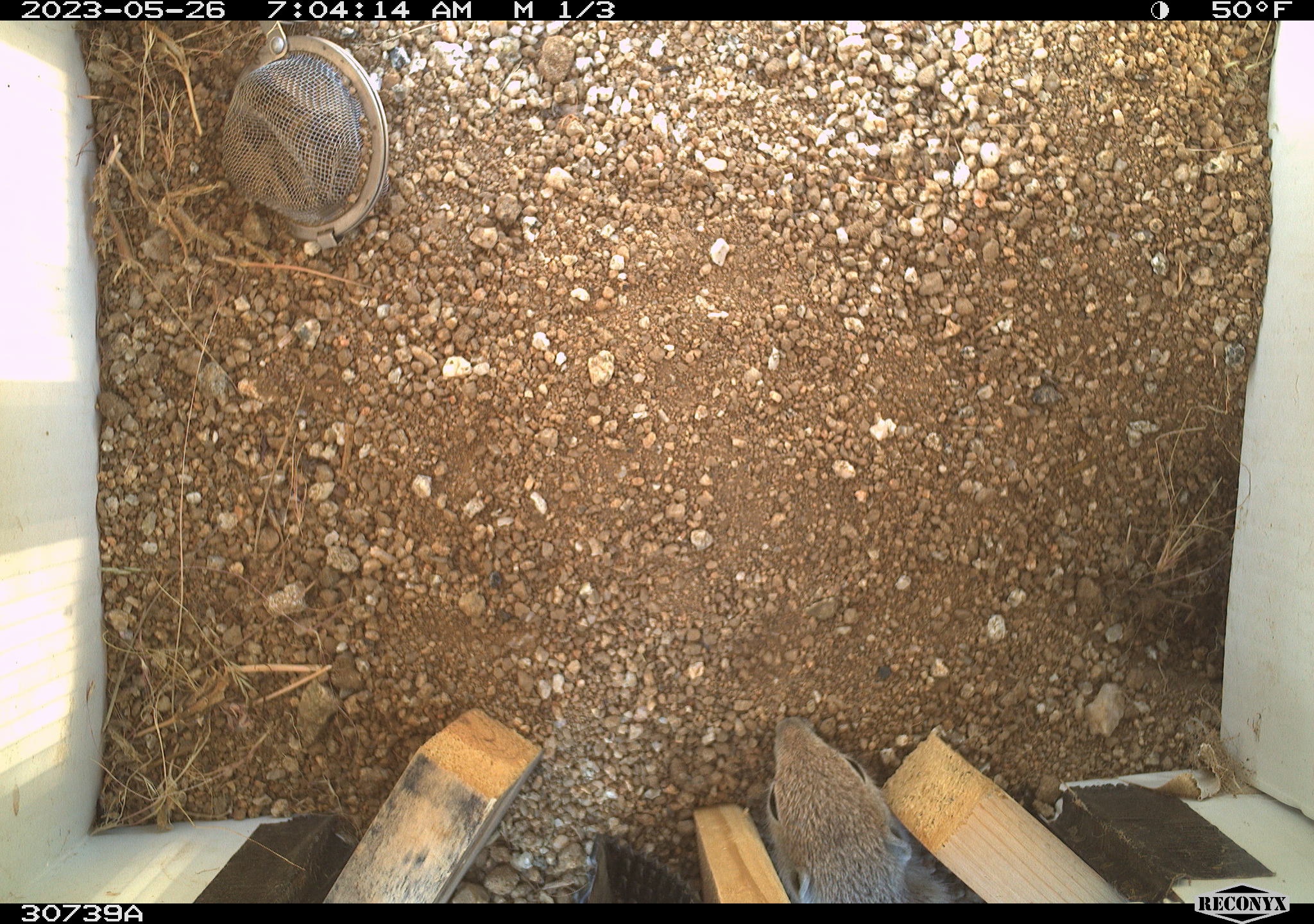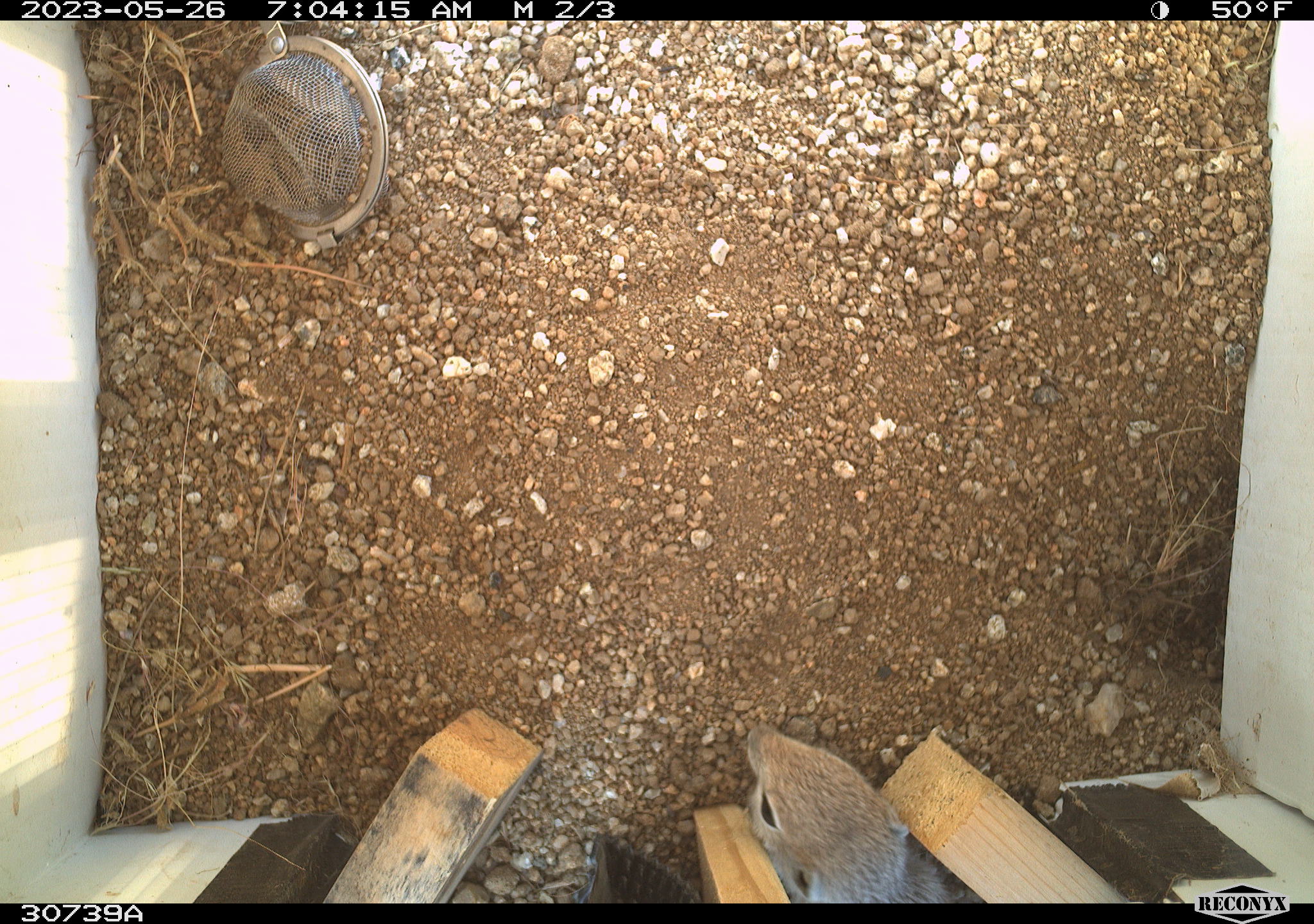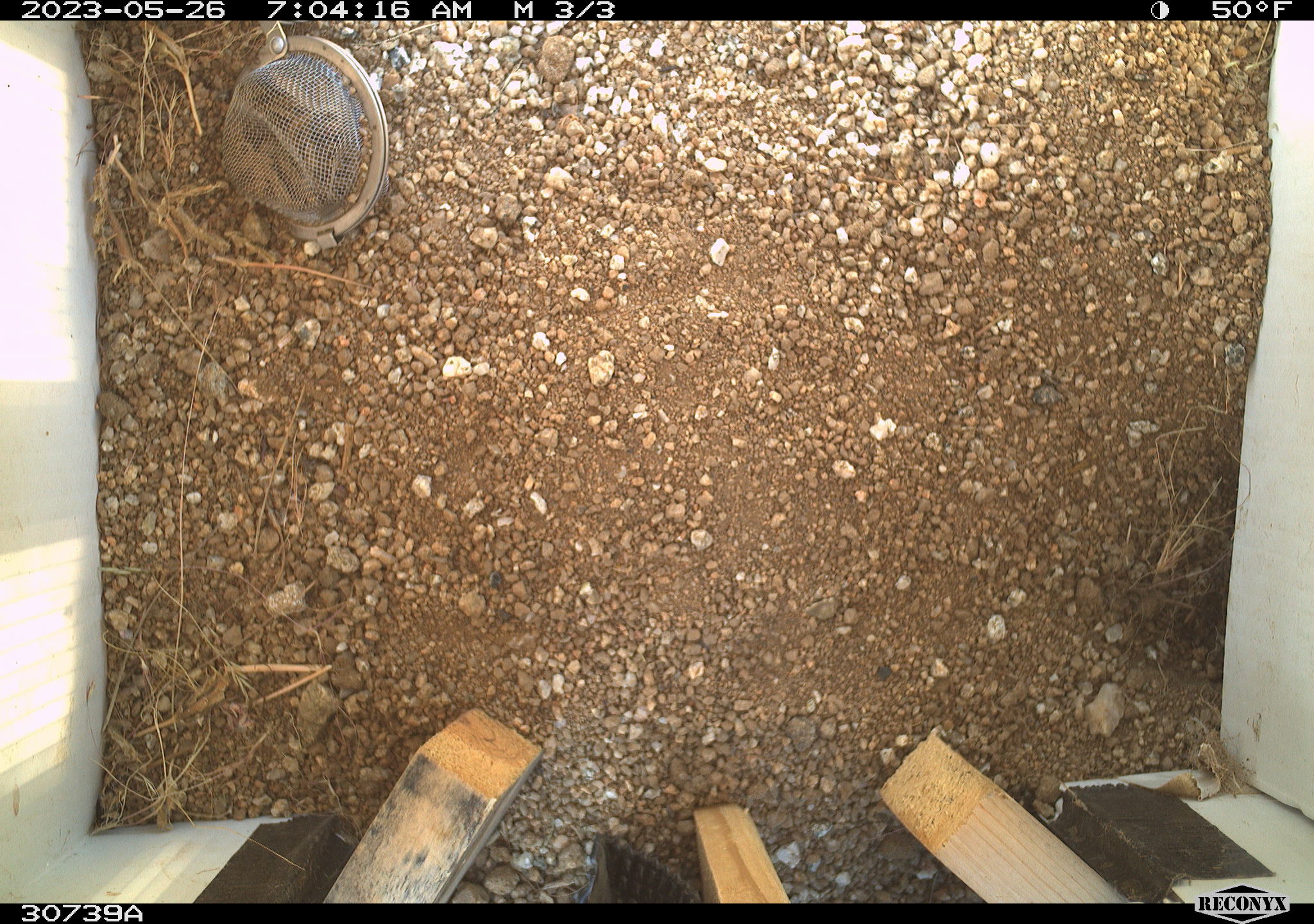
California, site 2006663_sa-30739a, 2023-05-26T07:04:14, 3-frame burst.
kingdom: Animalia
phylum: Chordata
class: Mammalia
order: Rodentia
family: Sciuridae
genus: Ammospermophilus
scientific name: Ammospermophilus leucurus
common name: white-tailed antelope squirrel